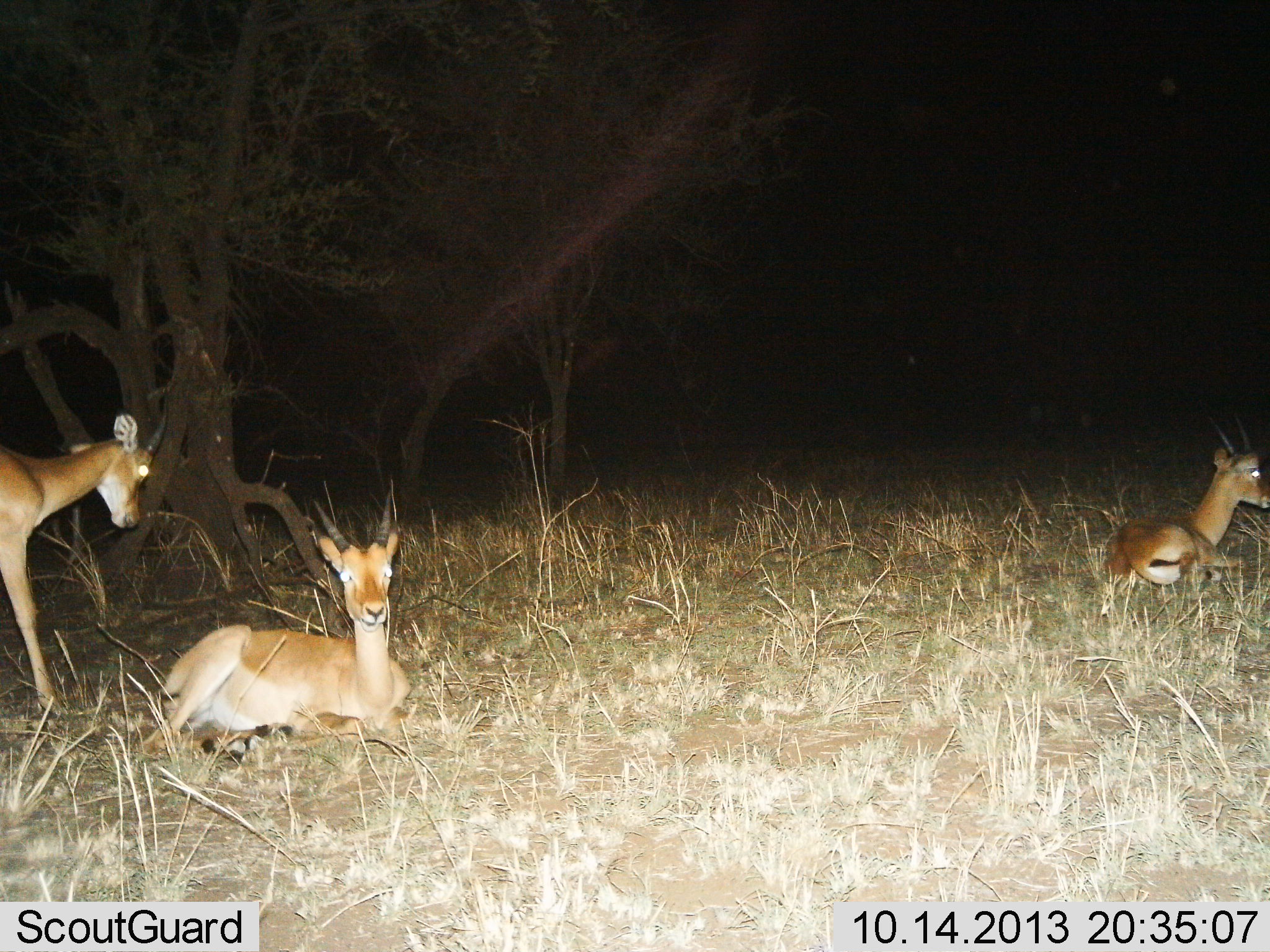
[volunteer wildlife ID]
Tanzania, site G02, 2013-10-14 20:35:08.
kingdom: Animalia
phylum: Chordata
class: Mammalia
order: Artiodactyla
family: Bovidae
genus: Nanger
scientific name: Nanger granti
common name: grant's gazelle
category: gazellegrants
Gazellegrants (grant's gazelle) (Nanger granti), count 3. Behavior (volunteer vote fractions): standing 80%, resting 100%, moving 10%, interacting 0%. Young present (vote fraction): 0%. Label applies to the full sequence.